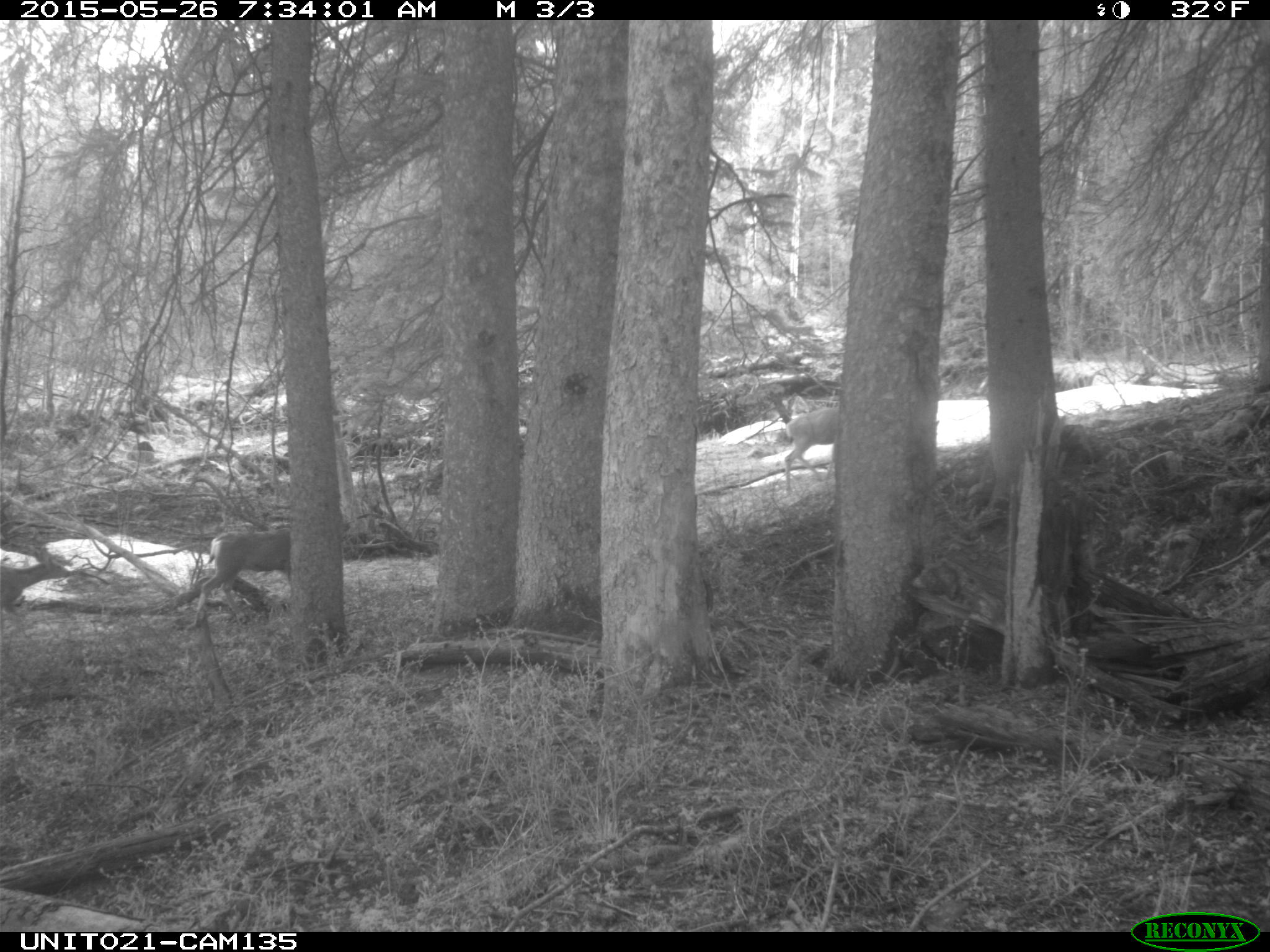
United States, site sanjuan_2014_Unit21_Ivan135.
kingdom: Animalia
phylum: Chordata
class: Mammalia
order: Artiodactyla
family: Cervidae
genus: Odocoileus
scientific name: Odocoileus hemionus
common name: mule deer